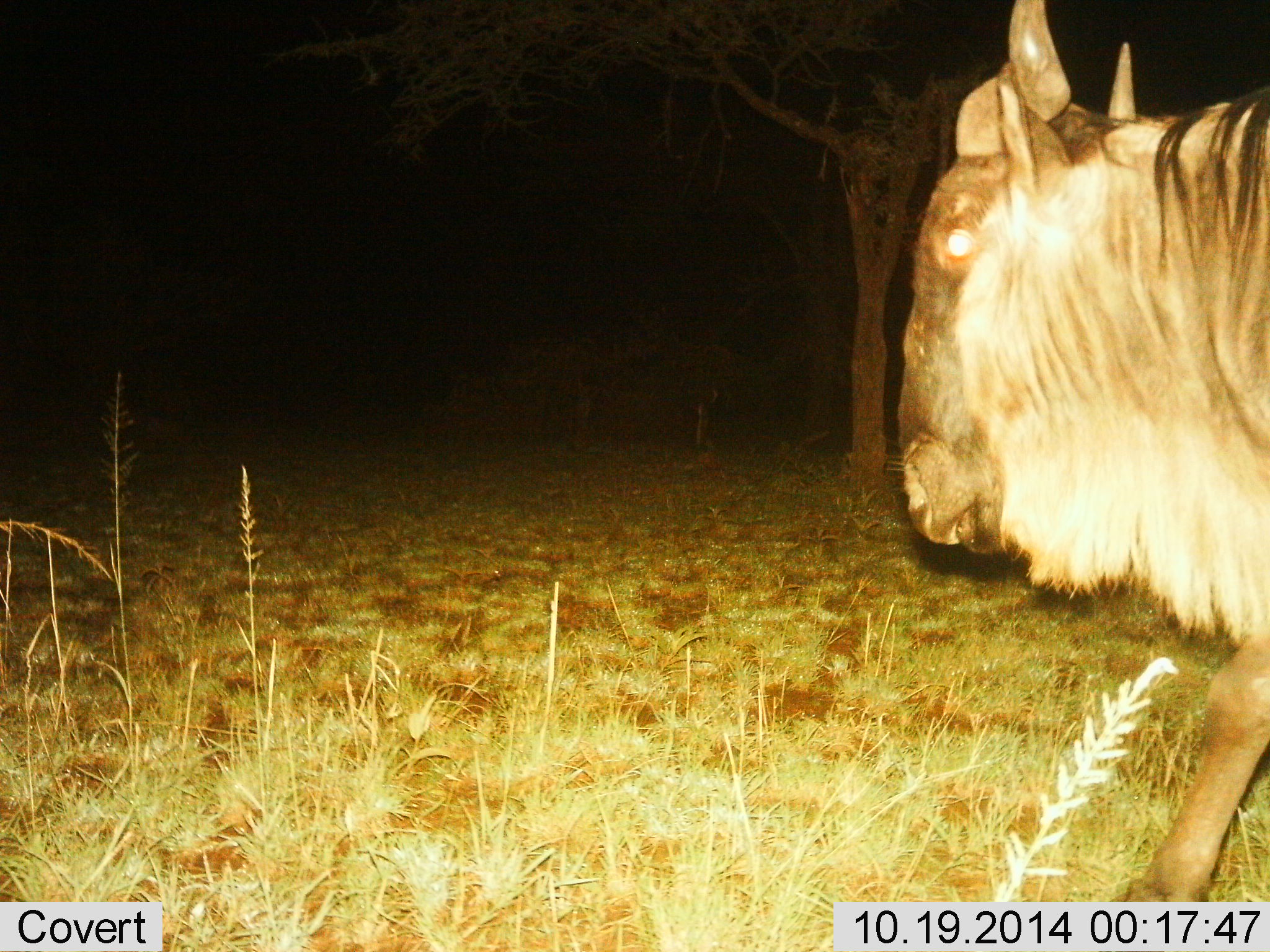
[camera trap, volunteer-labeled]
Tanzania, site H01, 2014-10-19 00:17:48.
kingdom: Animalia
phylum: Chordata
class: Mammalia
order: Artiodactyla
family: Bovidae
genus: Connochaetes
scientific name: Connochaetes taurinus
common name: blue wildebeest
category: wildebeest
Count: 1.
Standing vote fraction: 60%.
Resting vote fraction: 0%.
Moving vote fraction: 60%.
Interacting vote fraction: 0%.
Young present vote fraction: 0%.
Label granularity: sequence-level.